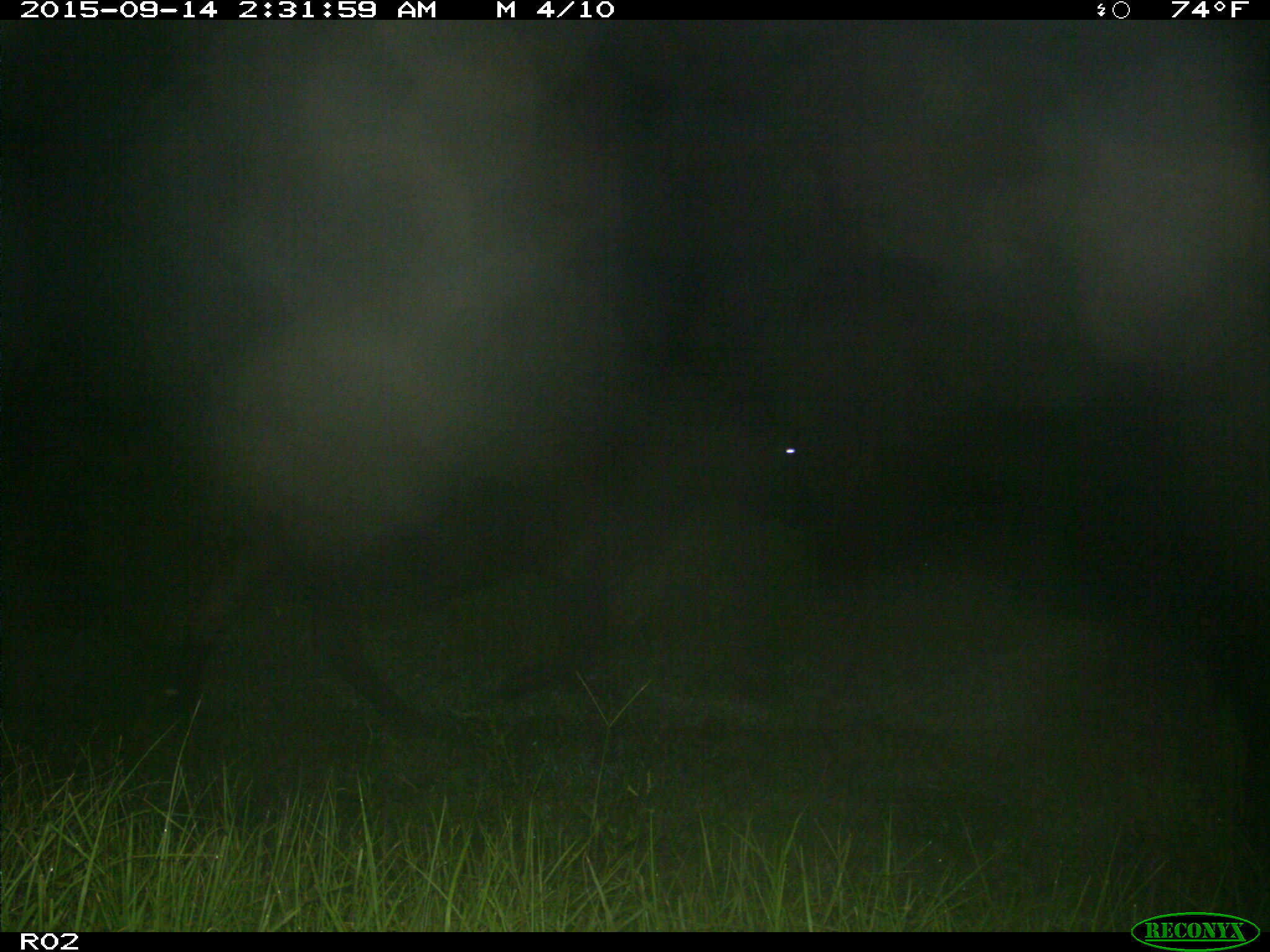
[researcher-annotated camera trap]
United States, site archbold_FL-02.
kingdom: Animalia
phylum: Chordata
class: Mammalia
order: Artiodactyla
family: Bovidae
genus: Bos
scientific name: Bos taurus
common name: domestic cow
Bos taurus (domestic cow).